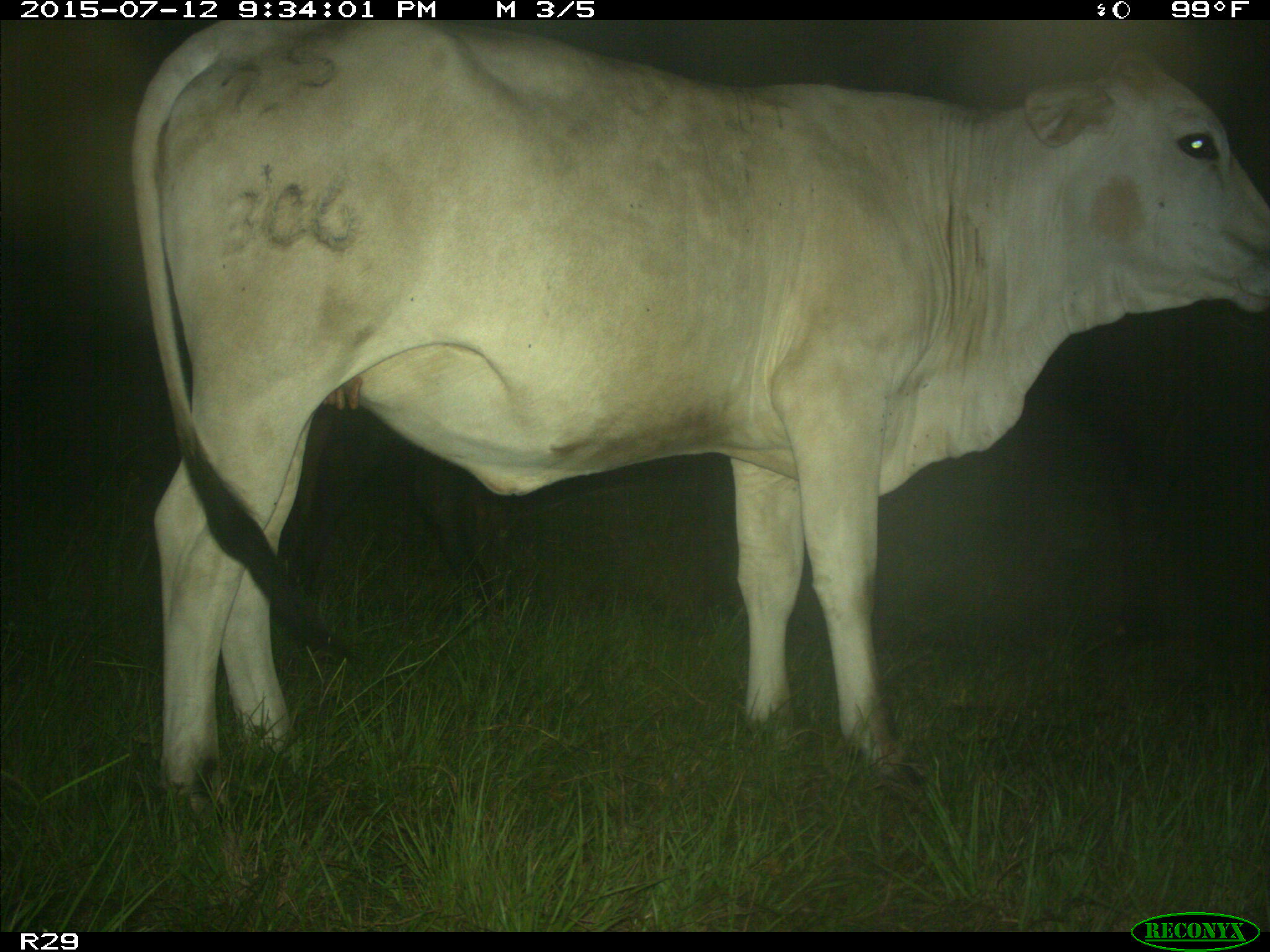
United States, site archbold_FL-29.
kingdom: Animalia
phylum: Chordata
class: Mammalia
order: Artiodactyla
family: Bovidae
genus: Bos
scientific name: Bos taurus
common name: domestic cow